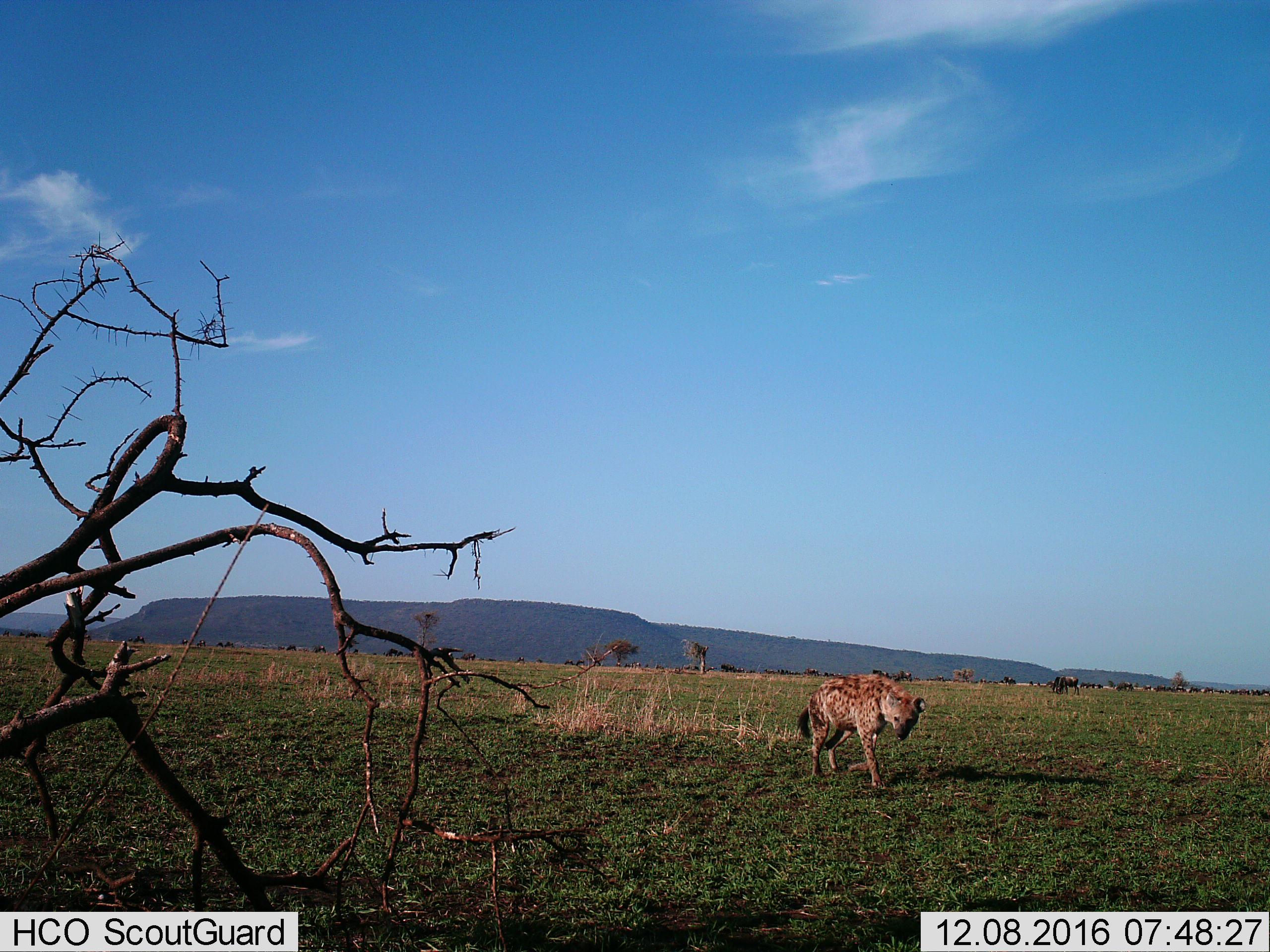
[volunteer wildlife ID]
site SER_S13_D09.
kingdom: Animalia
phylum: Chordata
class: Mammalia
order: Carnivora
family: Hyaenidae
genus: Crocuta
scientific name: Crocuta crocuta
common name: spotted hyena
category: hyenaspotted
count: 1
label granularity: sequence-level